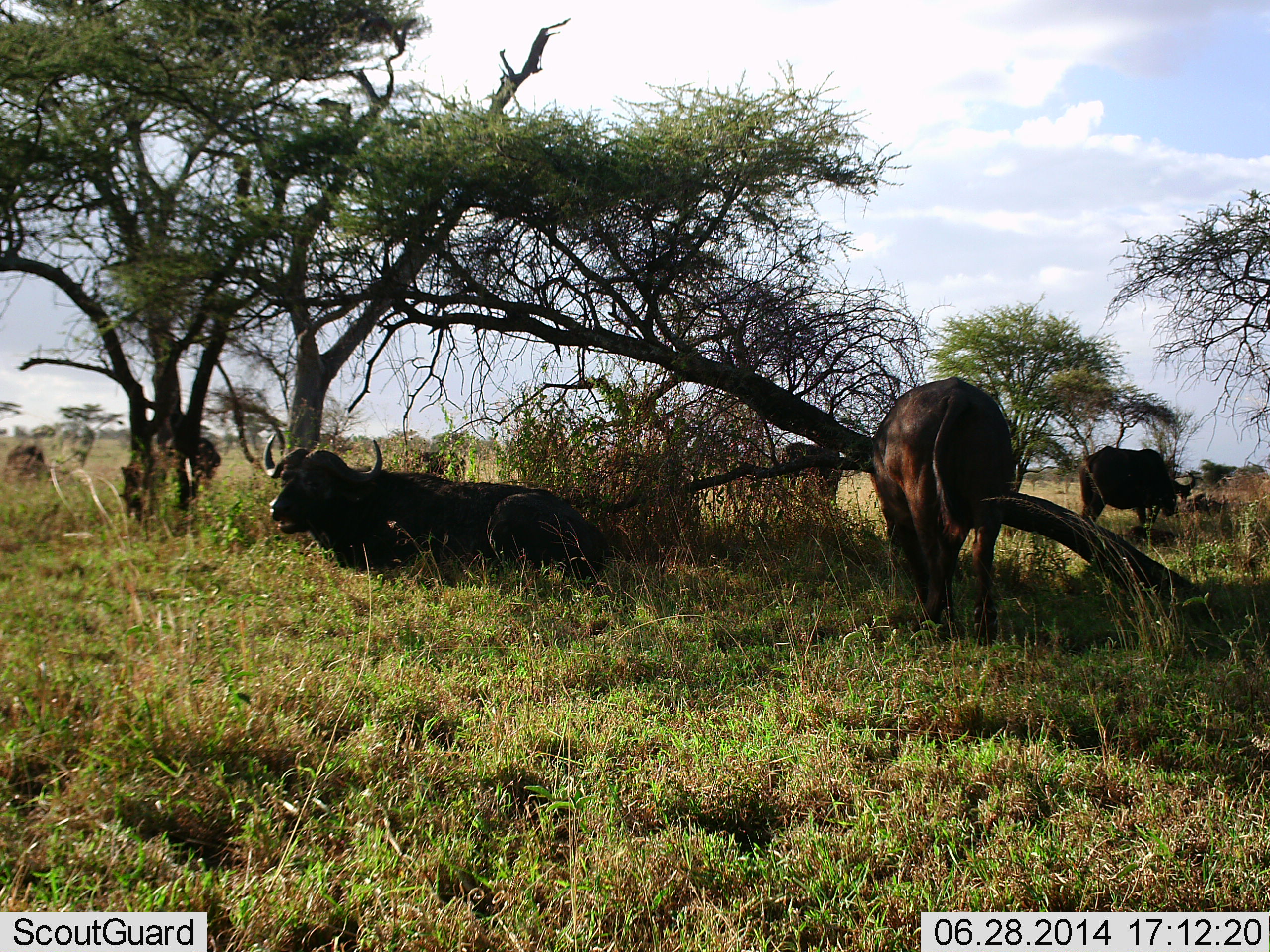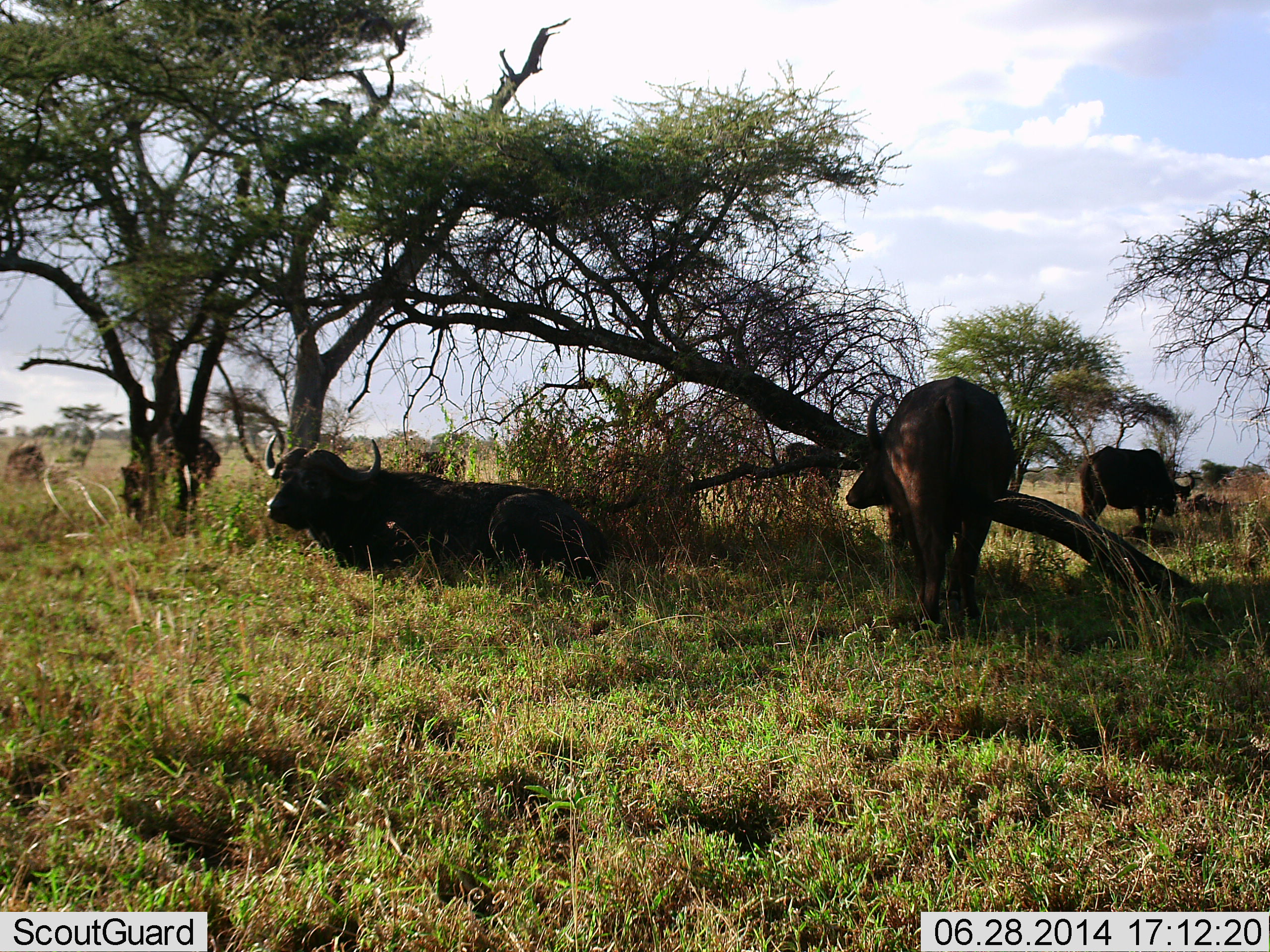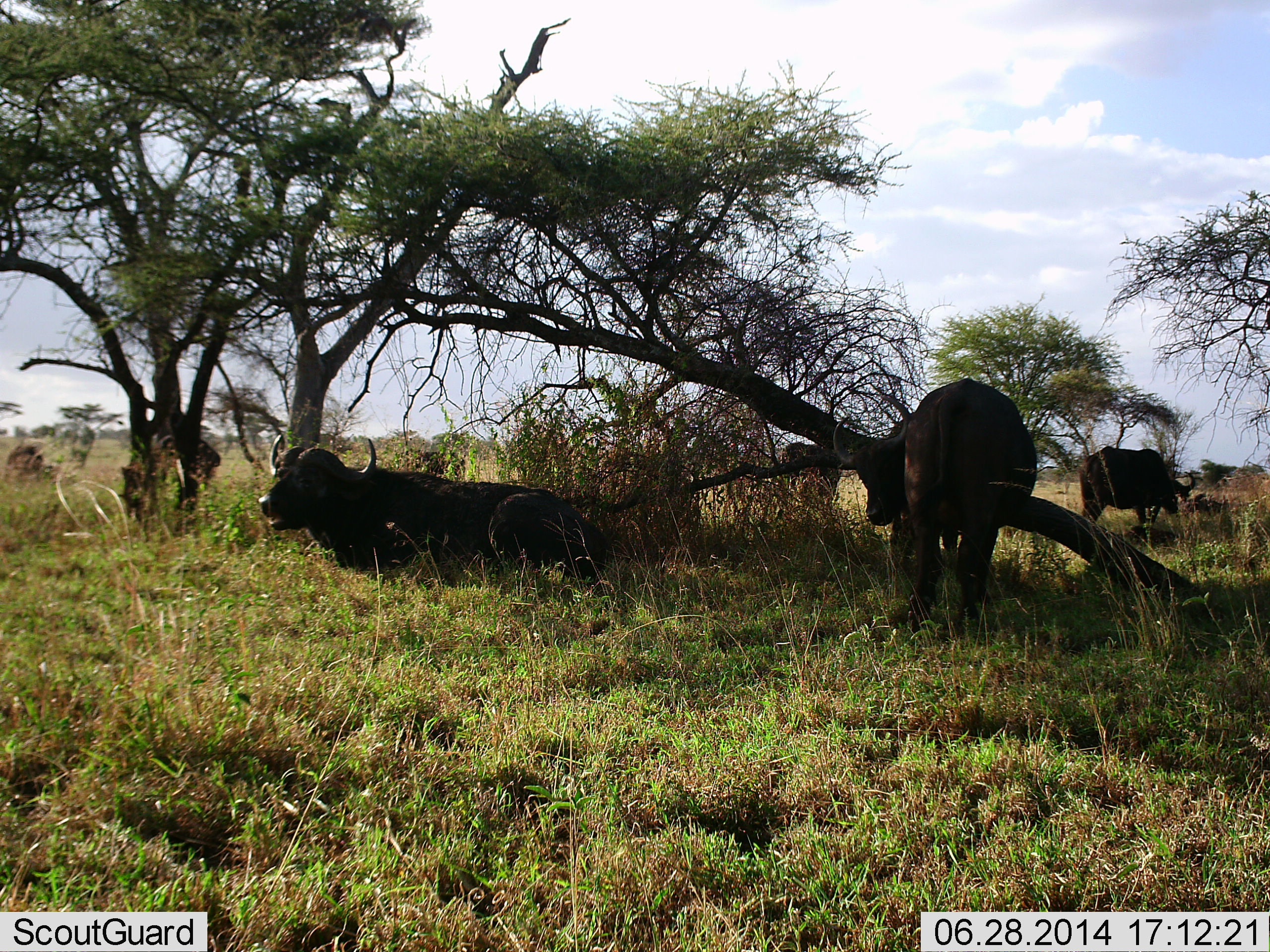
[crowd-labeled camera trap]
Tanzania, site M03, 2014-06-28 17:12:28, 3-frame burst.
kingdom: Animalia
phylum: Chordata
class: Mammalia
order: Artiodactyla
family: Bovidae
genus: Syncerus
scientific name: Syncerus caffer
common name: cape buffalo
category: buffalo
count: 3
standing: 70%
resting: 90%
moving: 0%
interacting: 0%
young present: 10%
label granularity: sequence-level